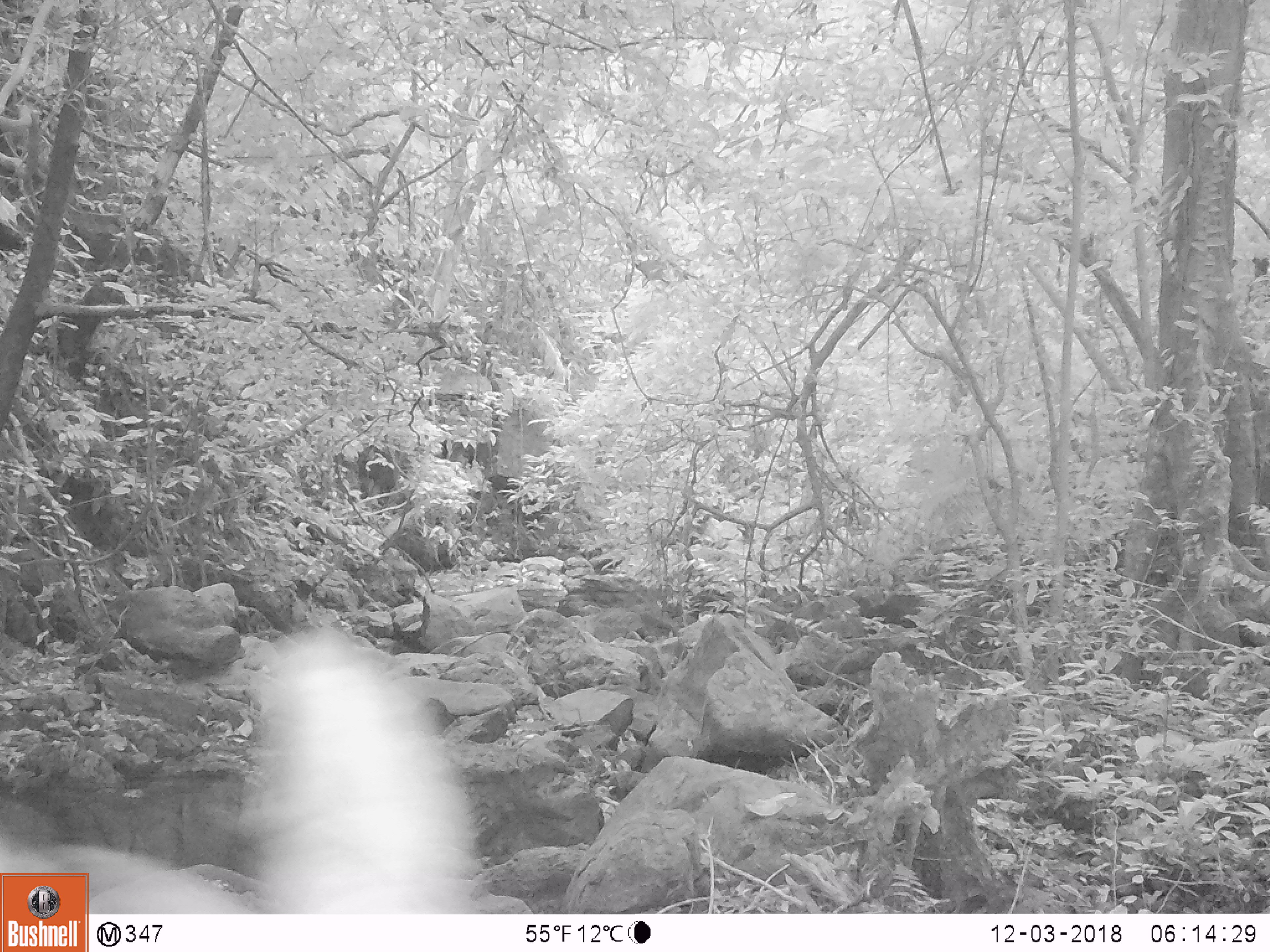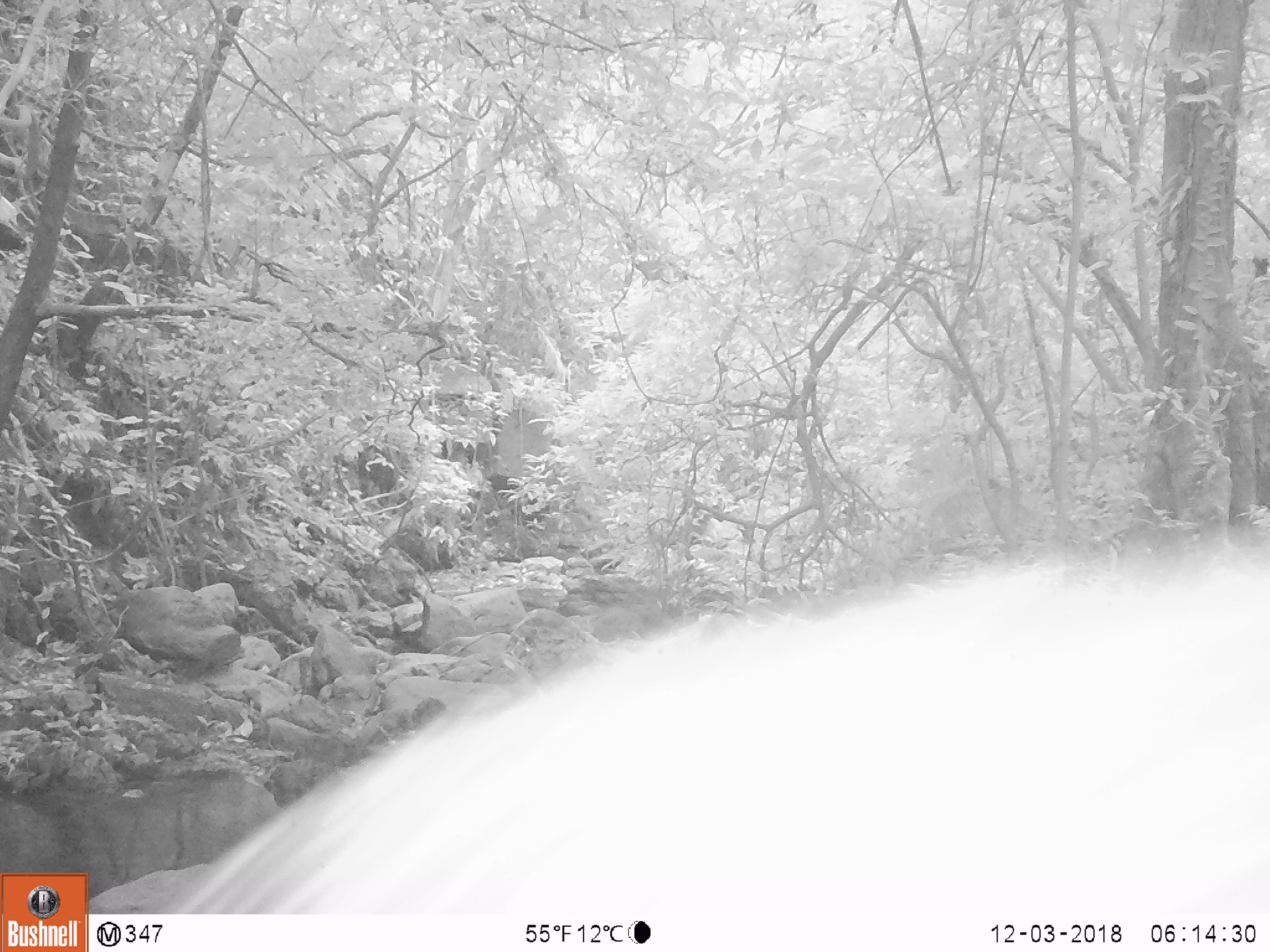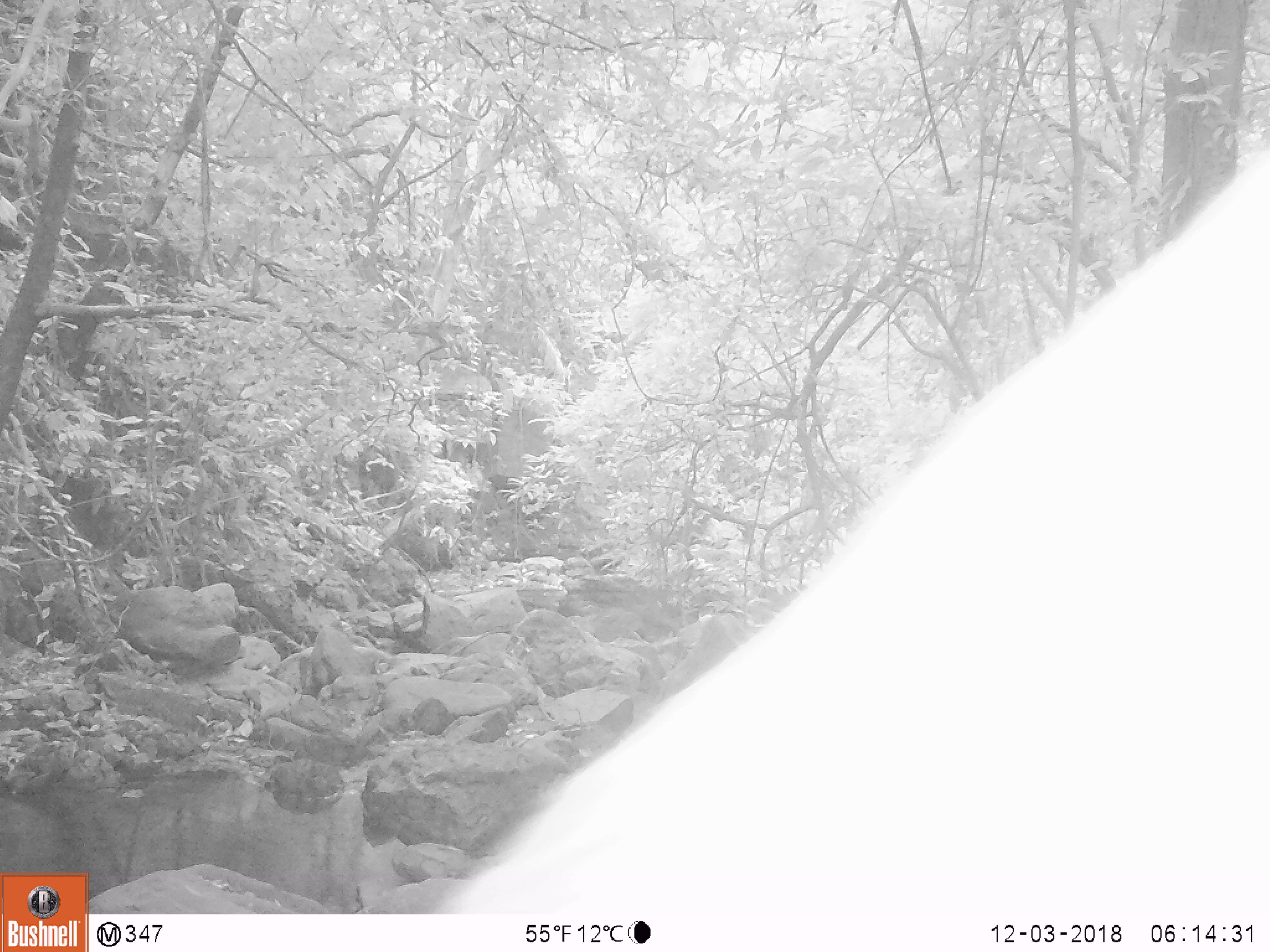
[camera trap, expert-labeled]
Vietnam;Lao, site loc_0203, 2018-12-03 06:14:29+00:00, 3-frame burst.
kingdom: Animalia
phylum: Chordata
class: Mammalia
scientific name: Mammalia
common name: mammal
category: unidentified mammal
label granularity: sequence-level